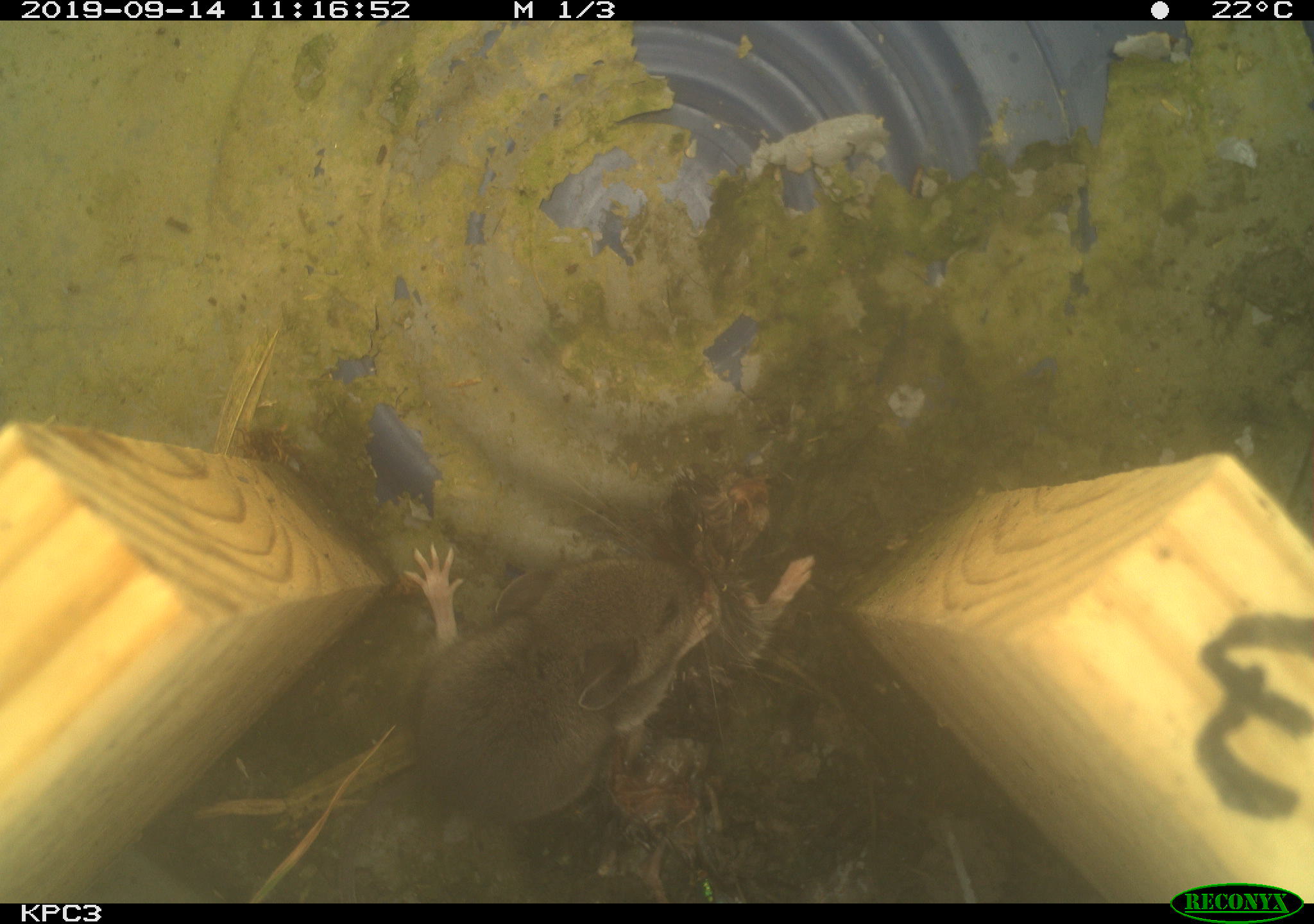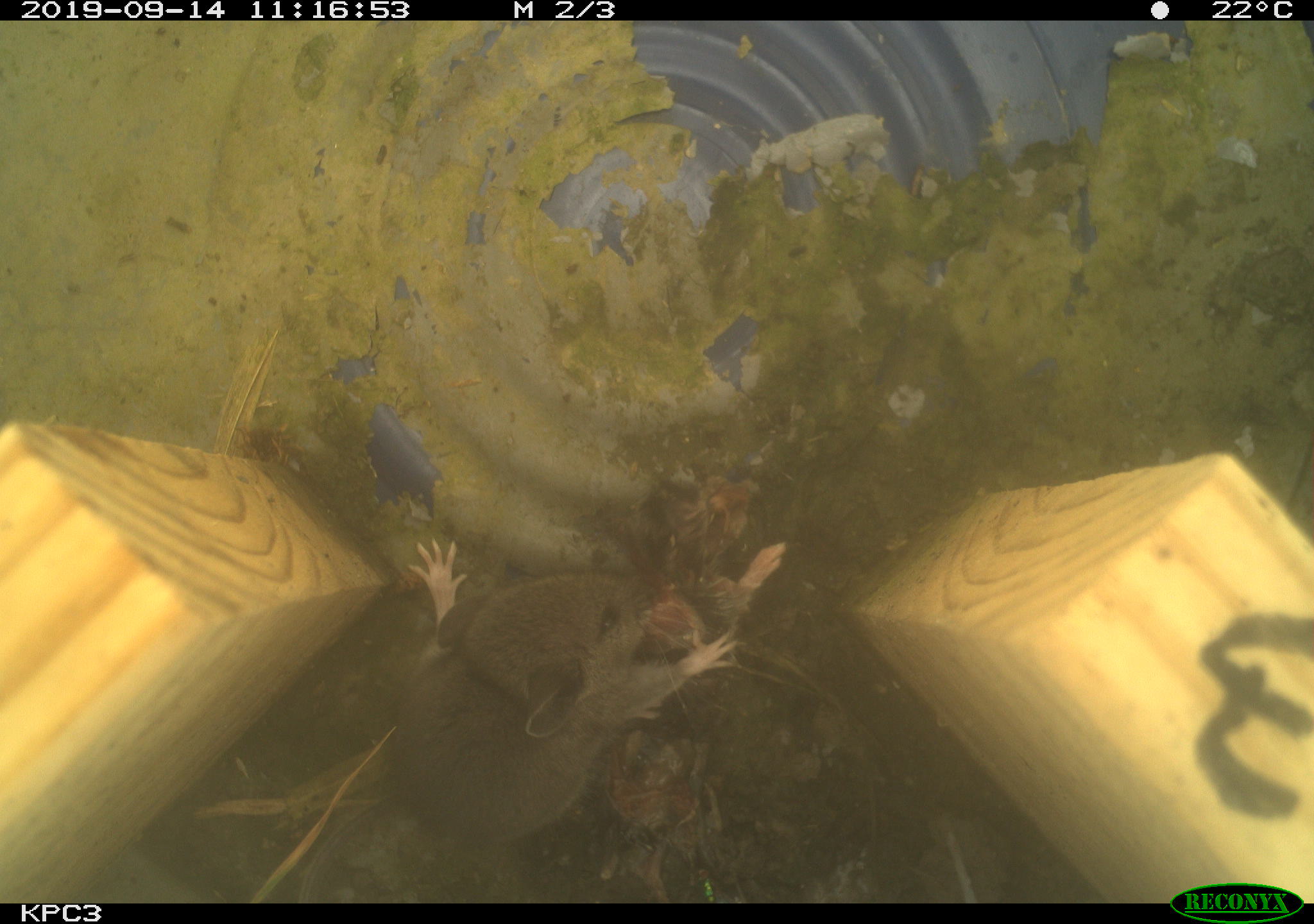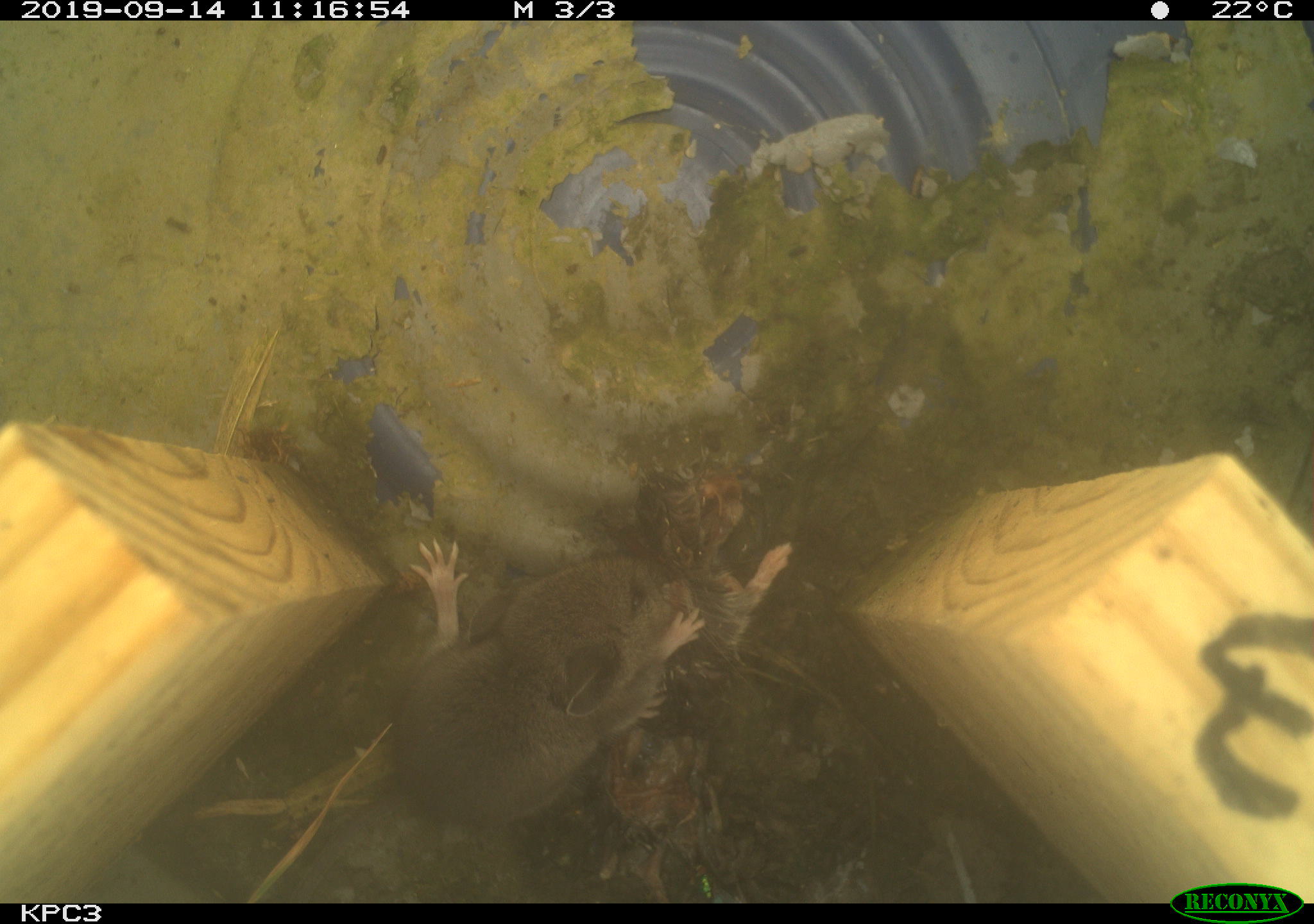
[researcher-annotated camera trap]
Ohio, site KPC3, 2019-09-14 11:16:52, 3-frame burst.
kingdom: Animalia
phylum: Chordata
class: Mammalia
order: Rodentia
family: Cricetidae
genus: Peromyscus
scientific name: Peromyscus leucopus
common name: white-footed mouse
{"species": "white-footed mouse (Peromyscus leucopus)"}